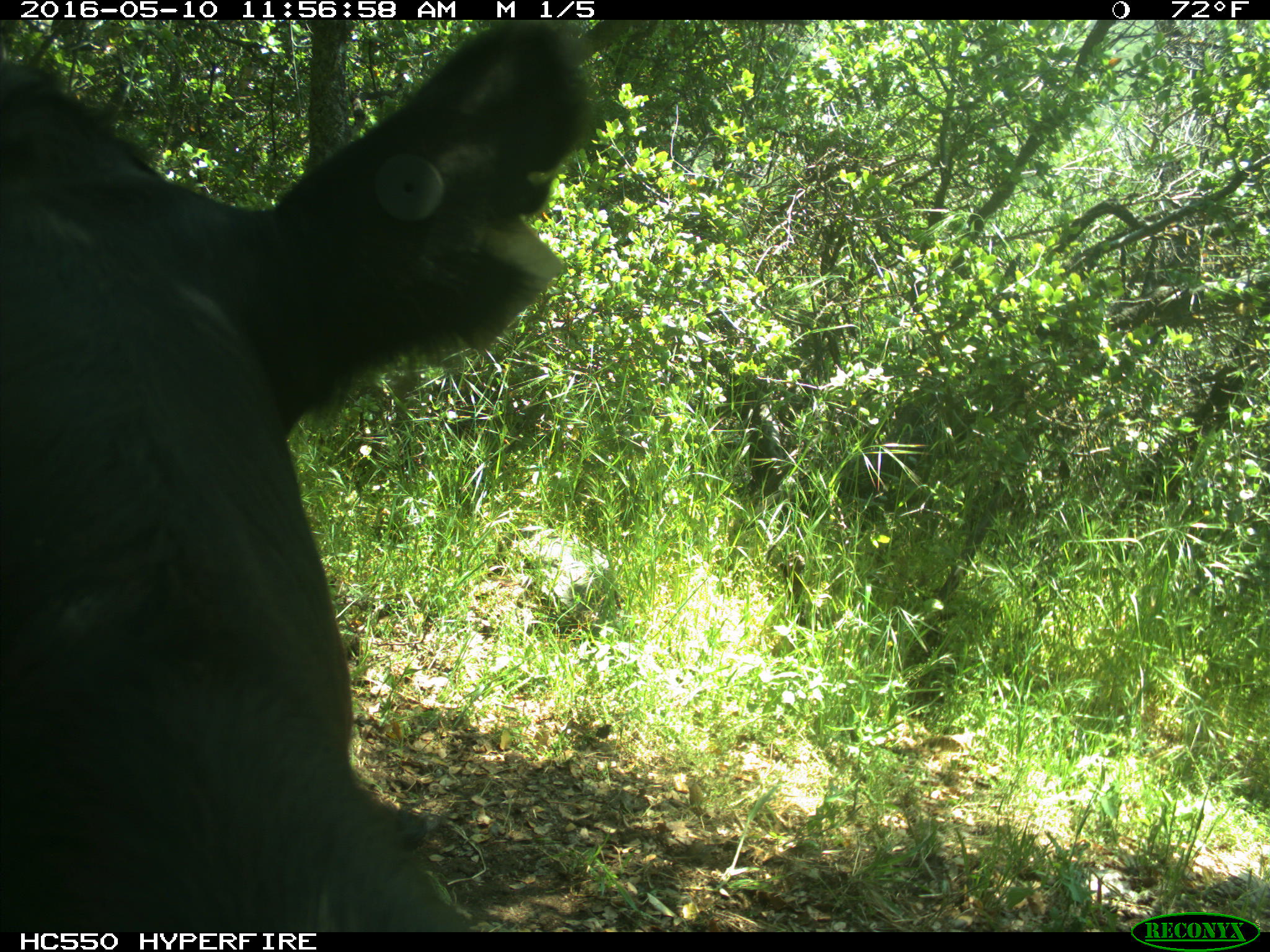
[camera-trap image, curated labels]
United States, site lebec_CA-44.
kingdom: Animalia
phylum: Chordata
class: Mammalia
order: Artiodactyla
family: Bovidae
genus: Bos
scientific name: Bos taurus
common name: domestic cow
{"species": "Bos taurus (domestic cow)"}